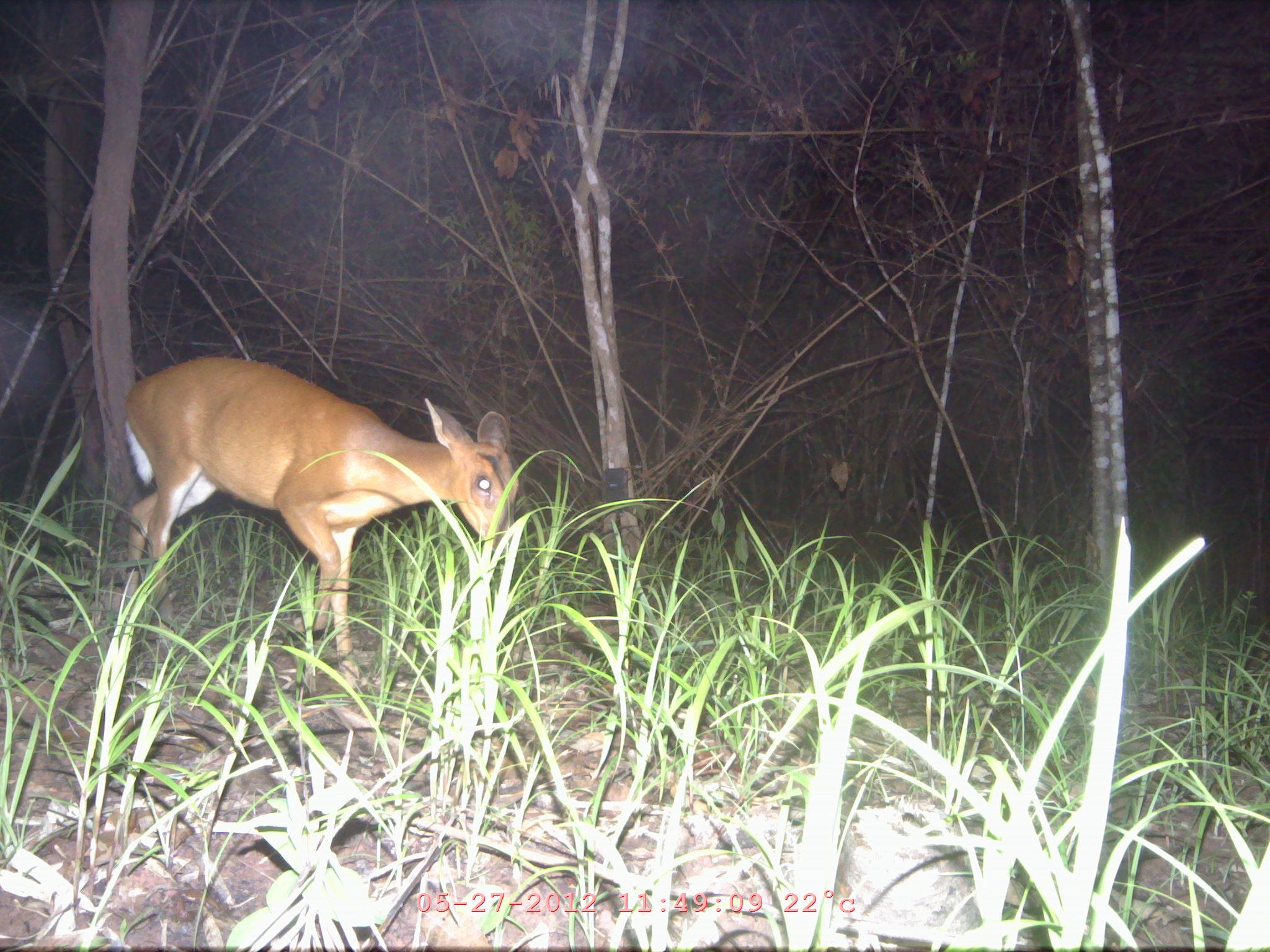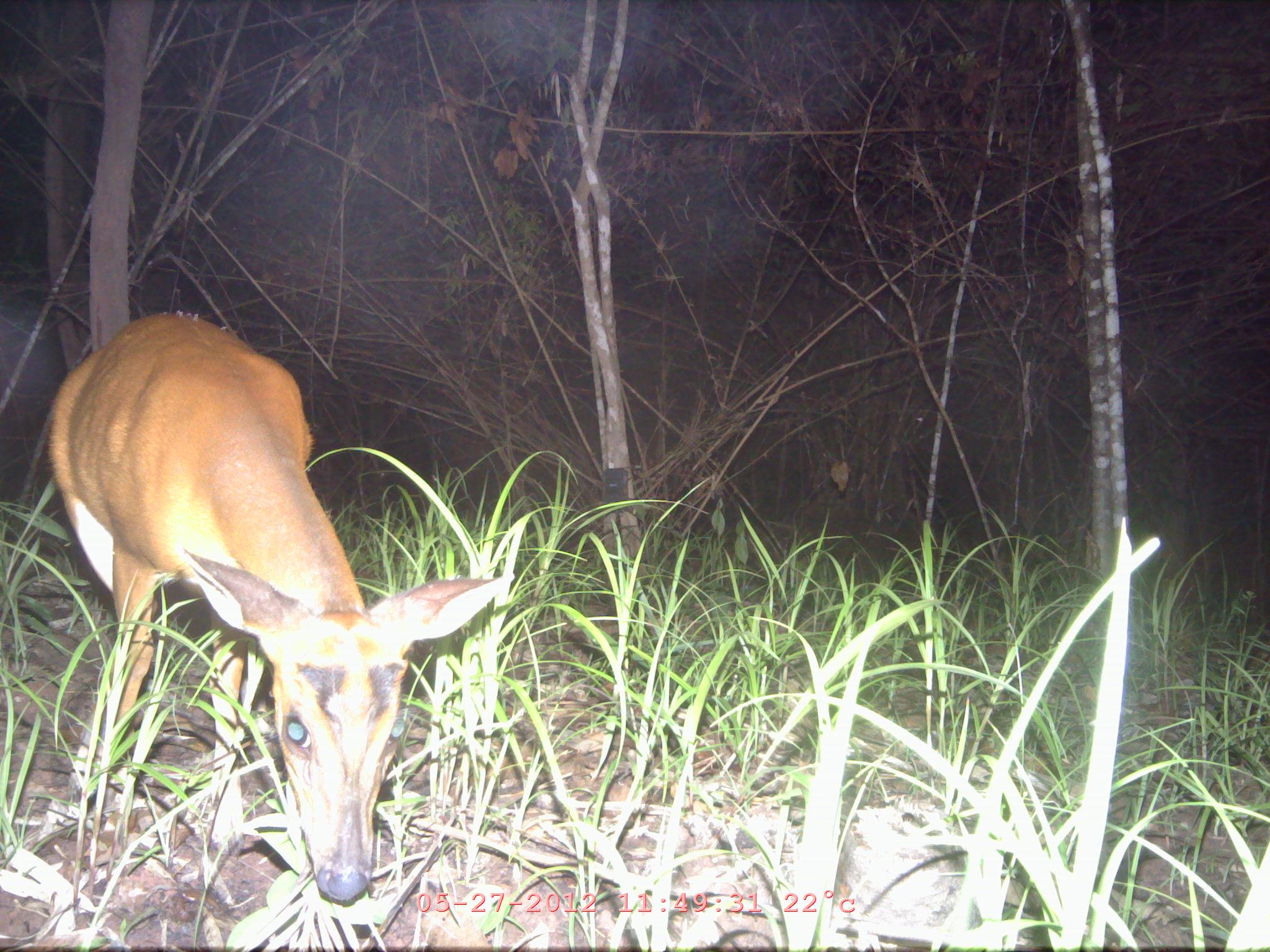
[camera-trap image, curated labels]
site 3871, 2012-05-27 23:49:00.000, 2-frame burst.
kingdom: Animalia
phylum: Chordata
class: Mammalia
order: Artiodactyla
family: Cervidae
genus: Muntiacus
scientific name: Muntiacus muntjak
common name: southern red muntjac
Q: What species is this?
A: Muntiacus muntjak (southern red muntjac).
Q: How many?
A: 1.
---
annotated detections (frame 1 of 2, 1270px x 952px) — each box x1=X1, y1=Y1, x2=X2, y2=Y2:
muntiacus muntjak: x1=124, y1=356, x2=518, y2=684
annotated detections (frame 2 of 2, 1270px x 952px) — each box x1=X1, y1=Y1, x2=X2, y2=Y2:
muntiacus muntjak: x1=42, y1=310, x2=515, y2=902